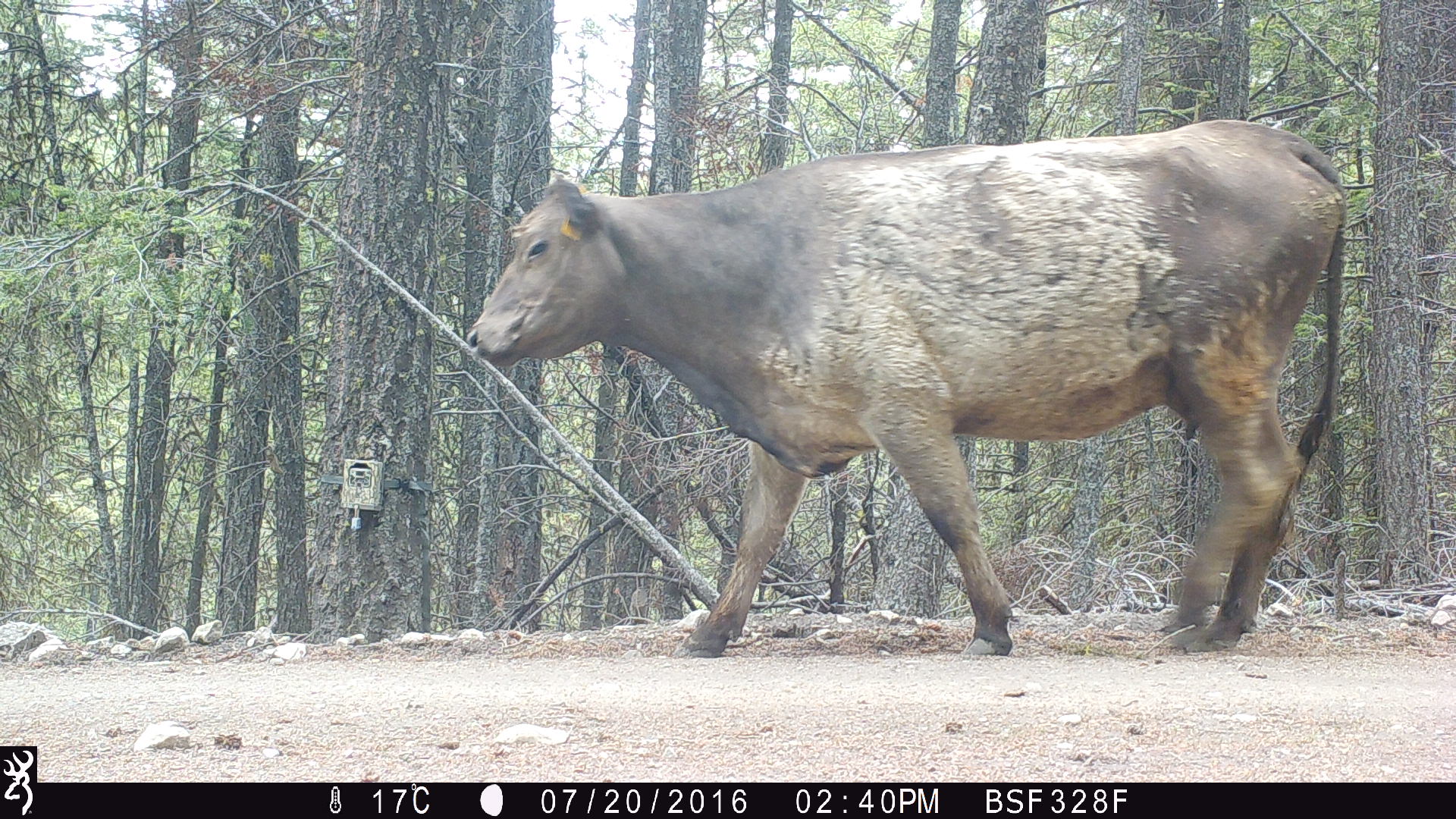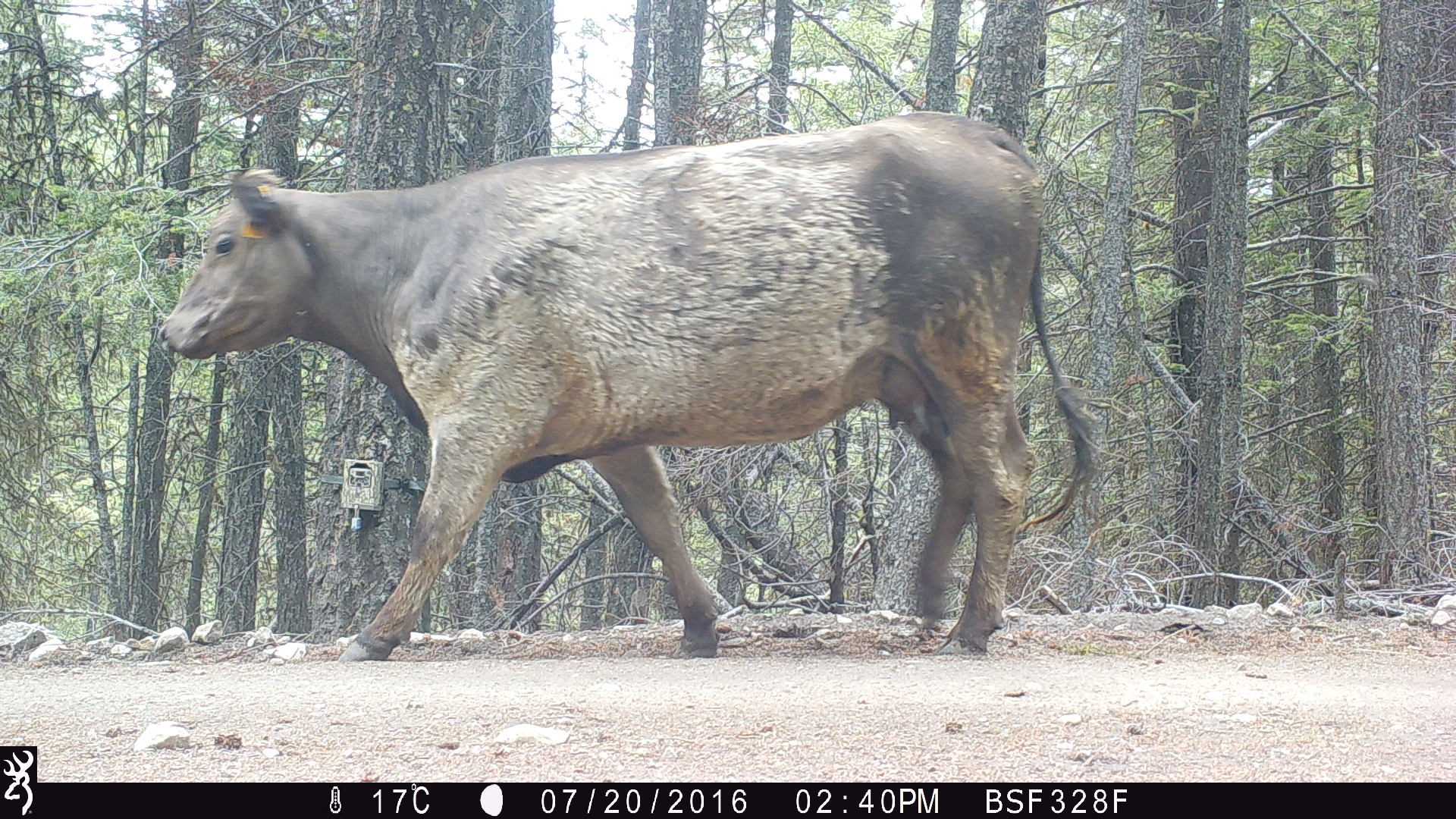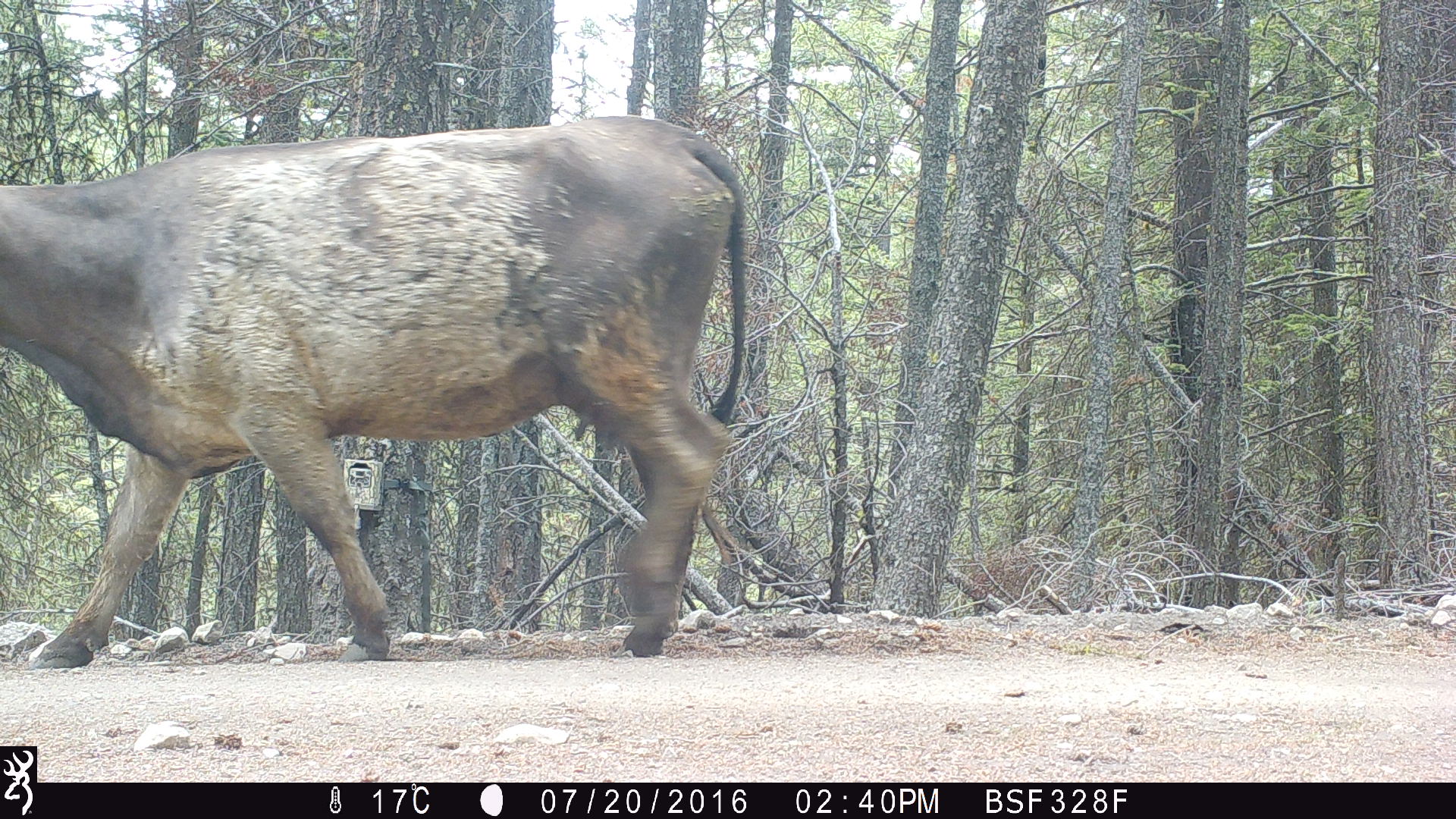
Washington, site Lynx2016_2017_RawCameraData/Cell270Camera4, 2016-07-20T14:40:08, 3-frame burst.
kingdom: Animalia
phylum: Chordata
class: Mammalia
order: Artiodactyla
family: Bovidae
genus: Bos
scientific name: Bos taurus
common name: domestic cattle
Domestic cattle (Bos taurus). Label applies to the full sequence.